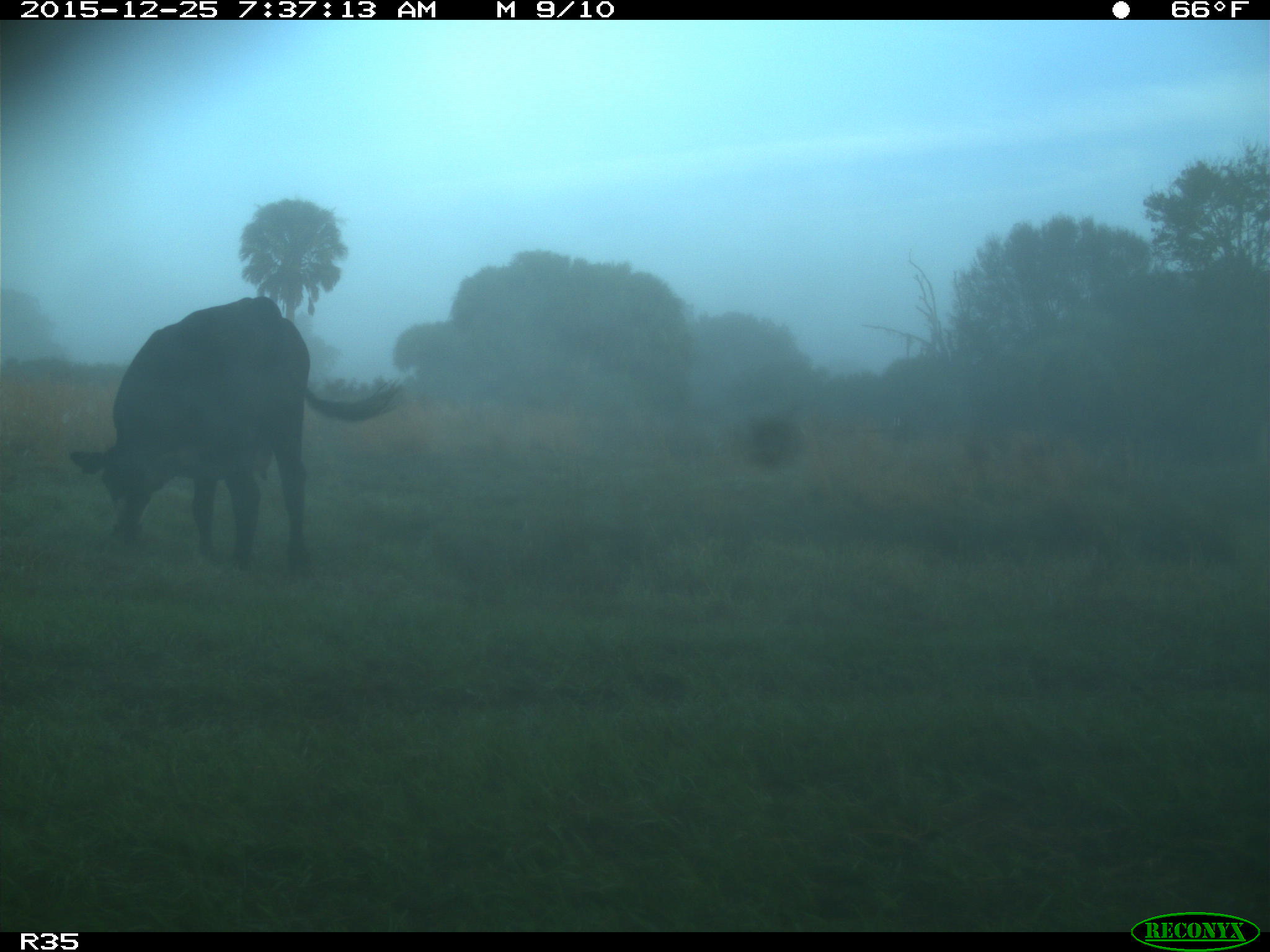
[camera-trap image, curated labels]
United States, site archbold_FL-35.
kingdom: Animalia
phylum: Chordata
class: Mammalia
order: Artiodactyla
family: Bovidae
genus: Bos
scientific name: Bos taurus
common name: domestic cow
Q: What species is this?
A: Bos taurus (domestic cow).